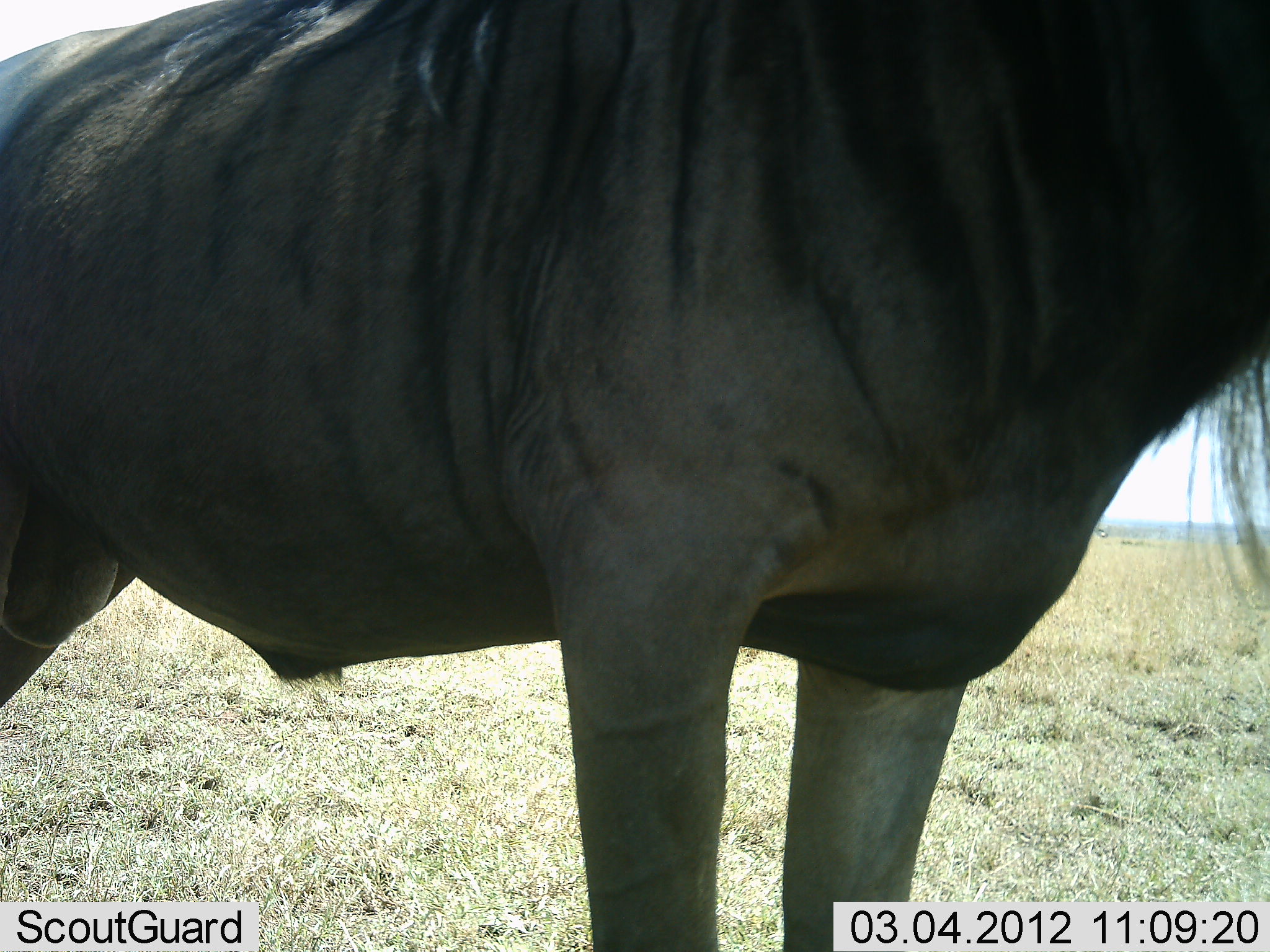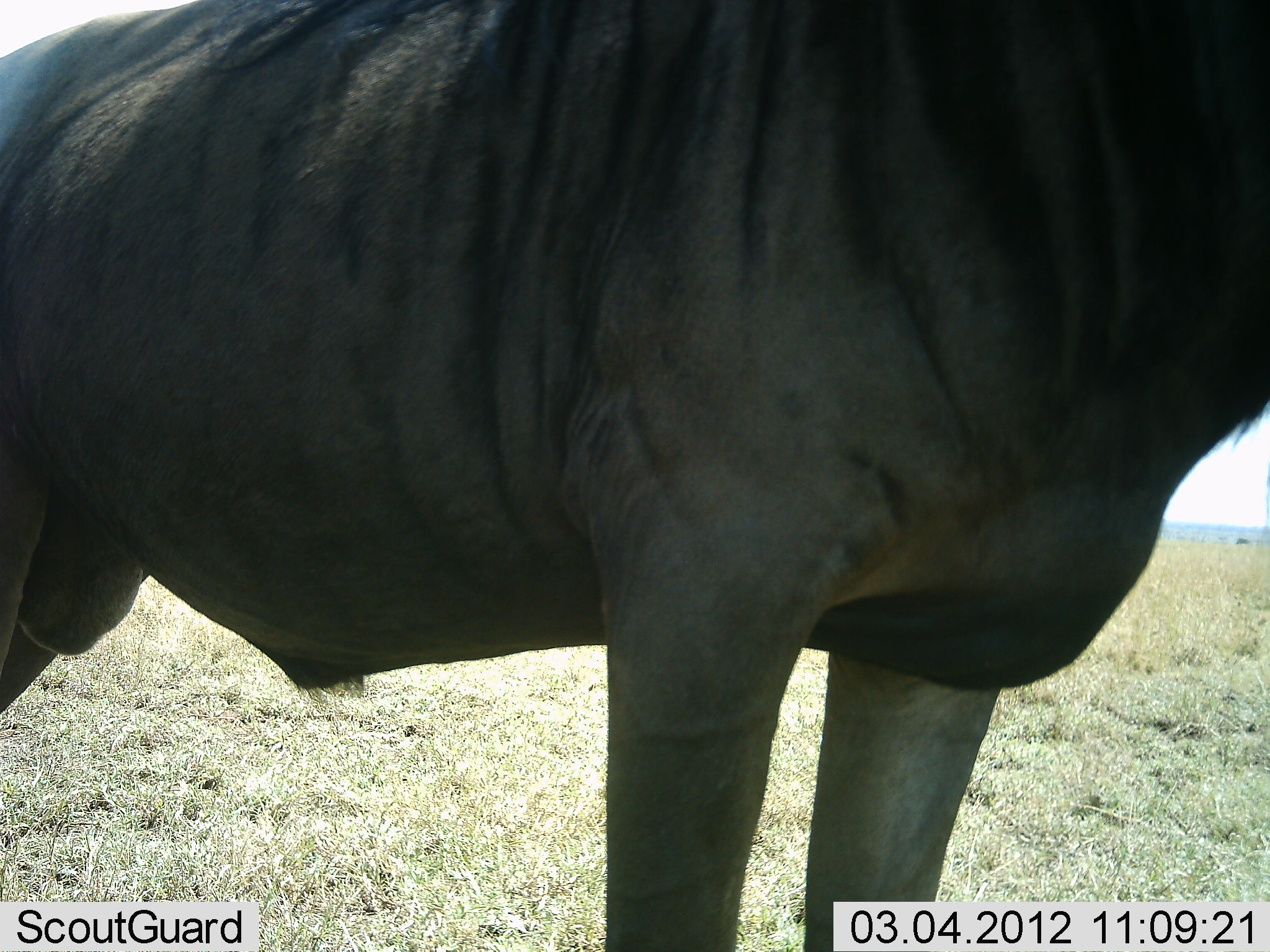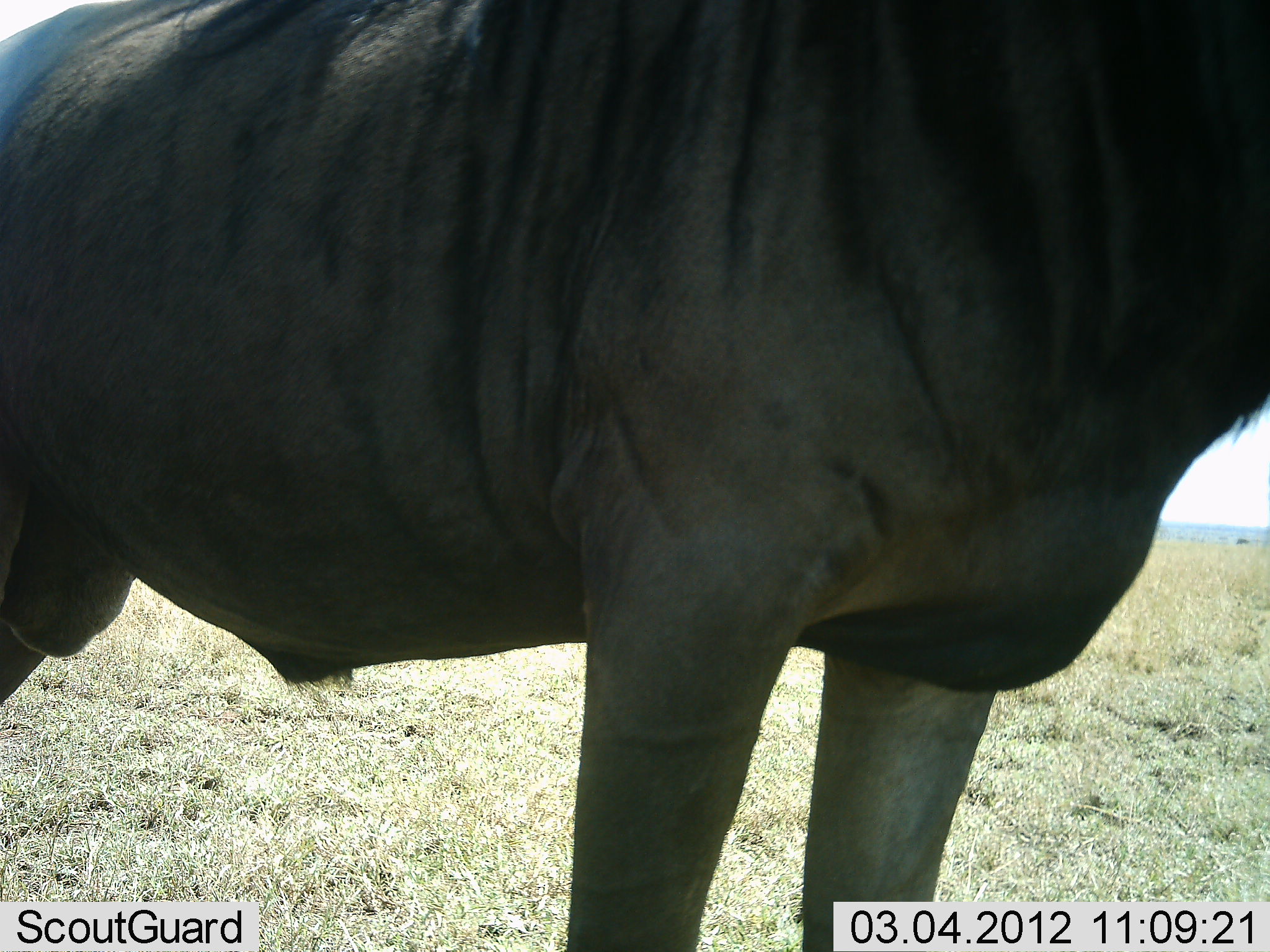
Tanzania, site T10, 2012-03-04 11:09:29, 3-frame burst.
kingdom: Animalia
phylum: Chordata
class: Mammalia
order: Artiodactyla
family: Bovidae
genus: Connochaetes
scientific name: Connochaetes taurinus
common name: blue wildebeest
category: wildebeest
Wildebeest (blue wildebeest) (Connochaetes taurinus), count 1. Behavior (volunteer vote fractions): standing 100%, resting 0%, moving 0%, interacting 0%. Young present (vote fraction): 0%. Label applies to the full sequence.